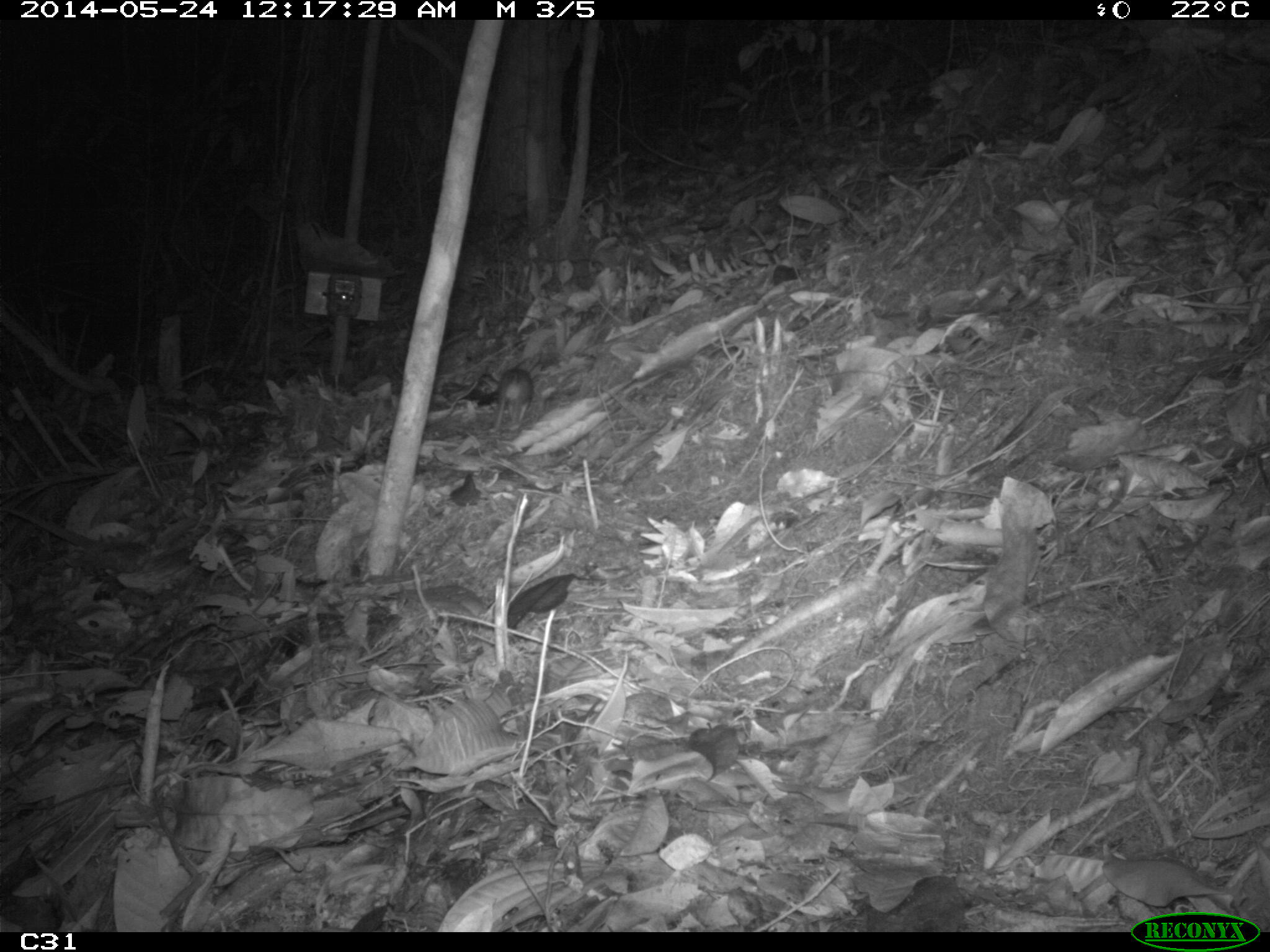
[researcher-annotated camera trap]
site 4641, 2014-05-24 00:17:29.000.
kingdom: Animalia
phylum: Chordata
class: Mammalia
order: Rodentia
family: Muridae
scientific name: Muridae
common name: mice, rats, and gerbils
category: unknown mouse or rat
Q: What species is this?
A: Unknown mouse or rat (mice, rats, and gerbils) (Muridae).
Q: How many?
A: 1.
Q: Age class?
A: Adult.